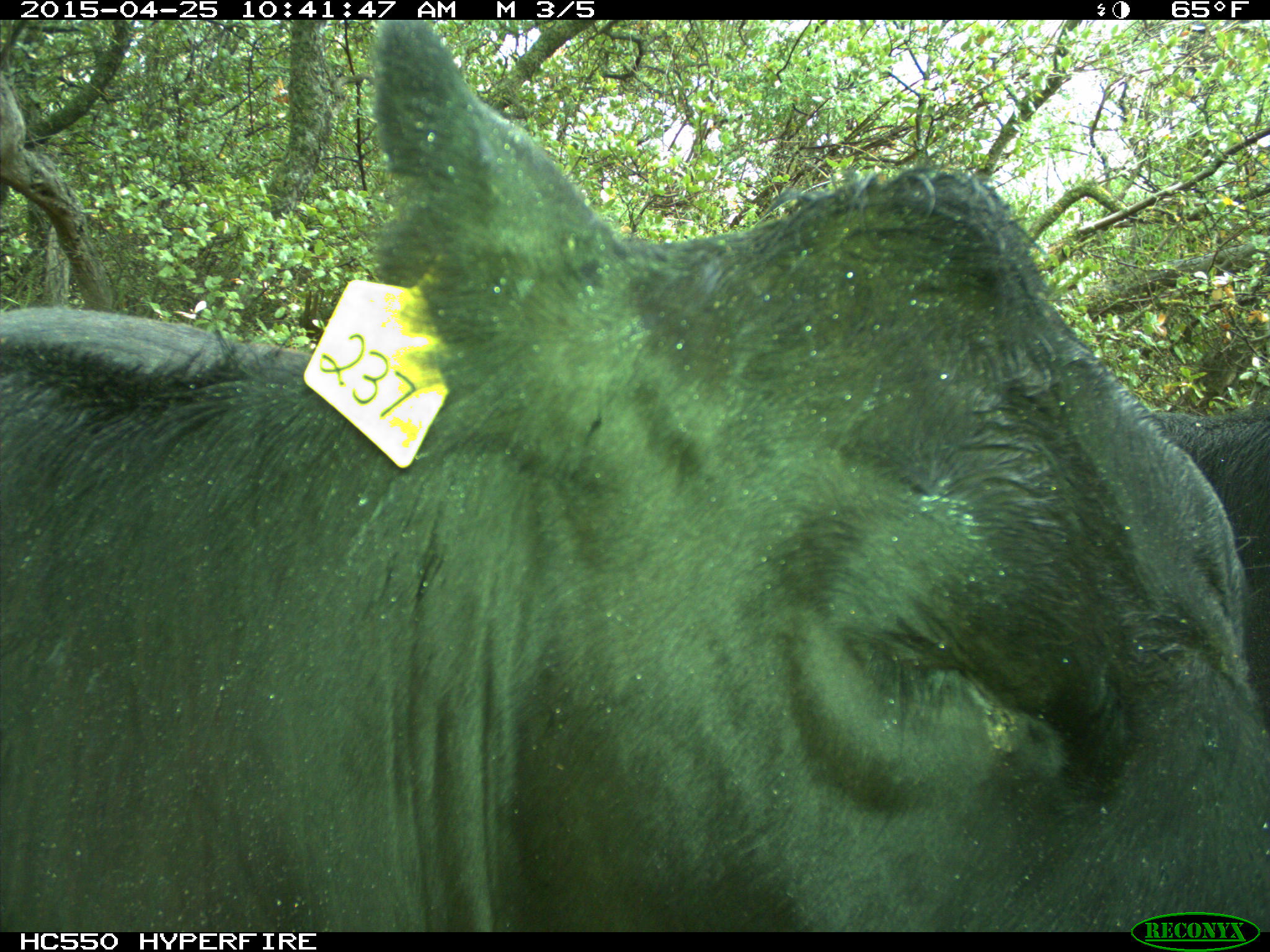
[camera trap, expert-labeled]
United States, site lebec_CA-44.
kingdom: Animalia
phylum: Chordata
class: Mammalia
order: Artiodactyla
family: Suidae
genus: Sus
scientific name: Sus scrofa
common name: wild boar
Sus scrofa (wild boar).